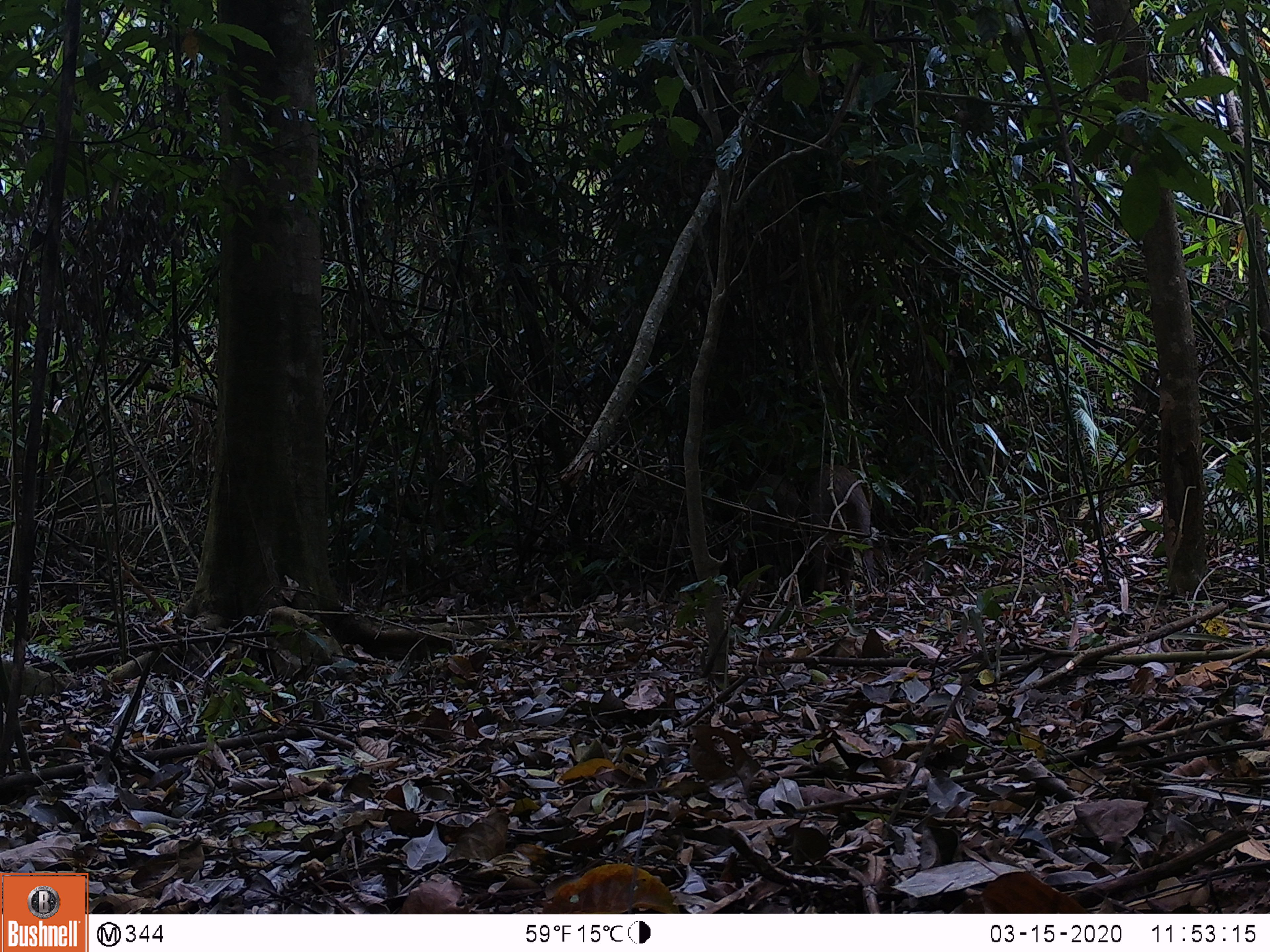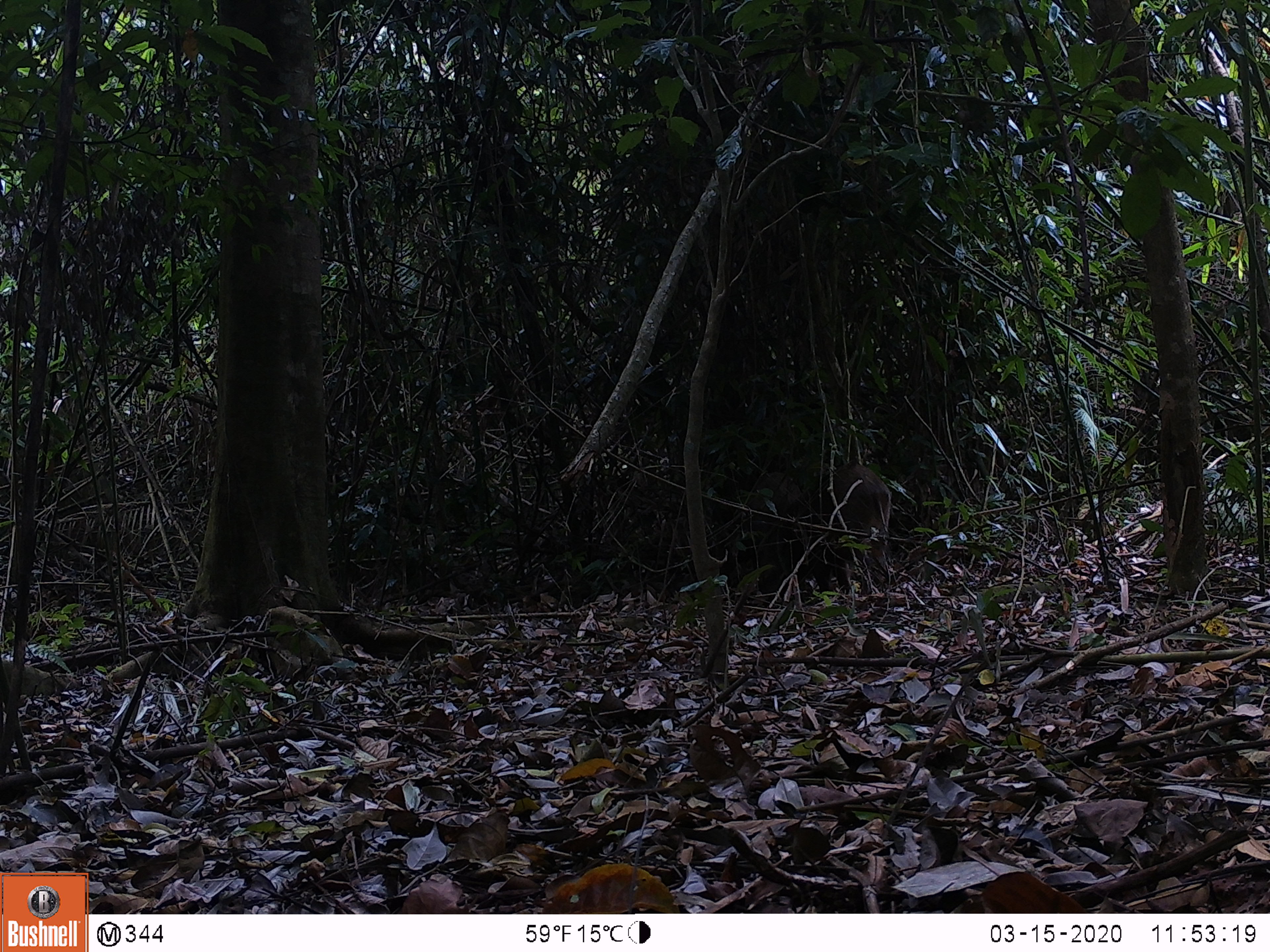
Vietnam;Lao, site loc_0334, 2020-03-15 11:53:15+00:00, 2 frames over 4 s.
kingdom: Animalia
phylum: Chordata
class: Mammalia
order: Artiodactyla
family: Suidae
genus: Sus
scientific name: Sus scrofa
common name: eurasian wild pig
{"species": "eurasian wild pig (Sus scrofa)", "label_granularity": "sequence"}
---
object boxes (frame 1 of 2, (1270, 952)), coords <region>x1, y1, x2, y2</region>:
eurasian wild pig: <region>703, 475, 801, 581</region>; <region>807, 463, 876, 594</region>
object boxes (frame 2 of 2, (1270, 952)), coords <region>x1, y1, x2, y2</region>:
eurasian wild pig: <region>775, 462, 890, 594</region>; <region>710, 468, 802, 562</region>